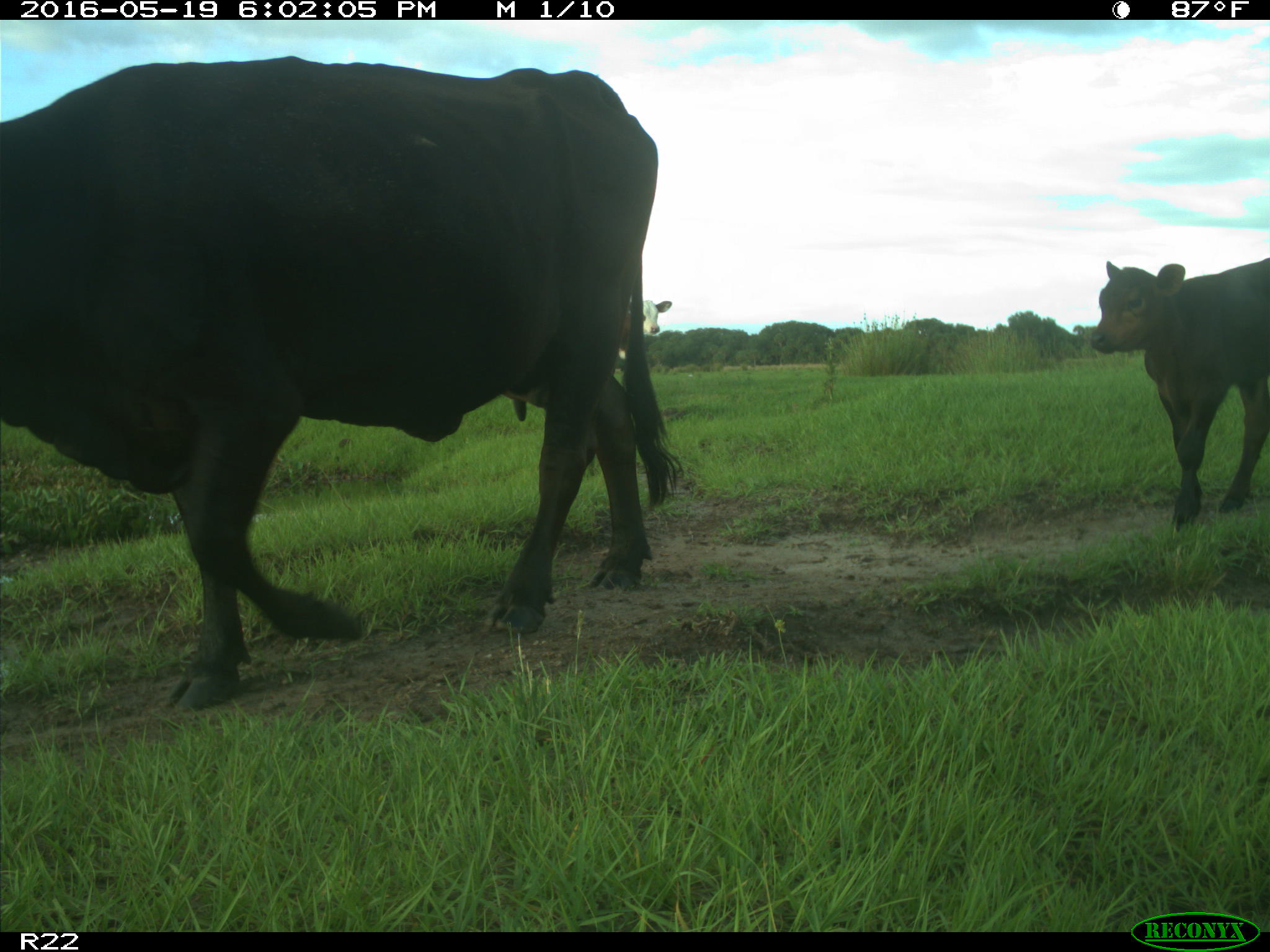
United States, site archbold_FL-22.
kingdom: Animalia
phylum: Chordata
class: Mammalia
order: Artiodactyla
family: Bovidae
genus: Bos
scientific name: Bos taurus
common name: domestic cow